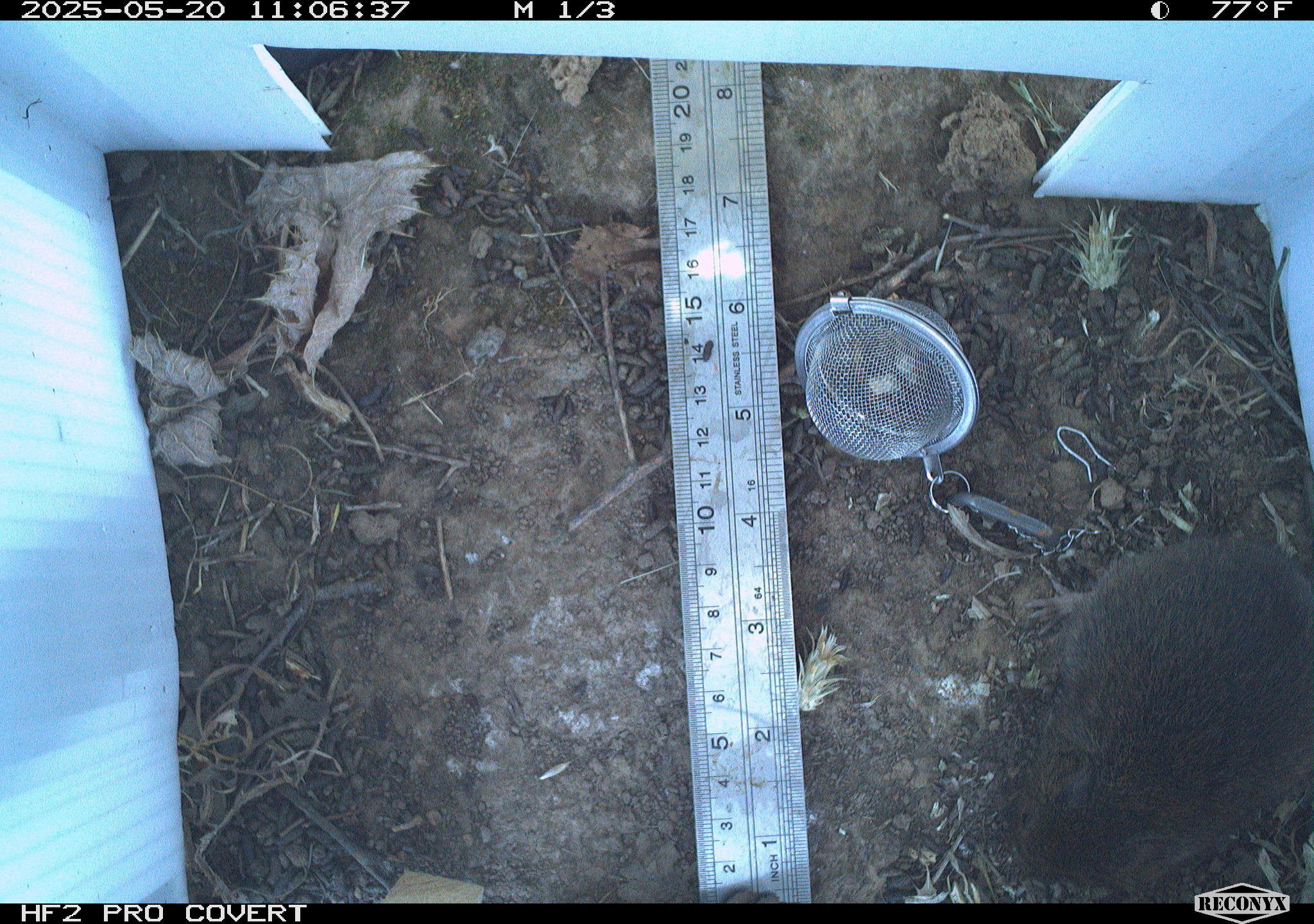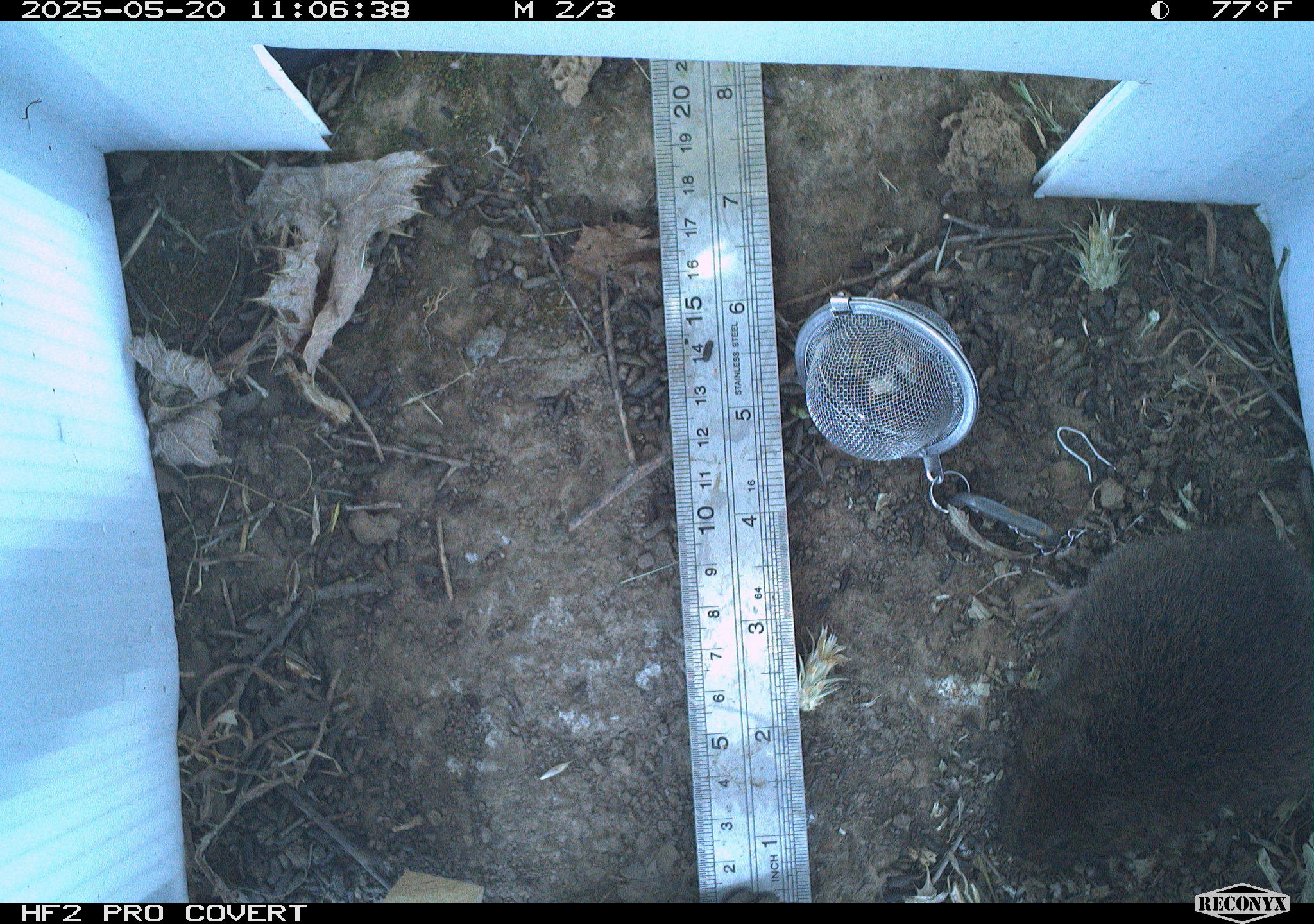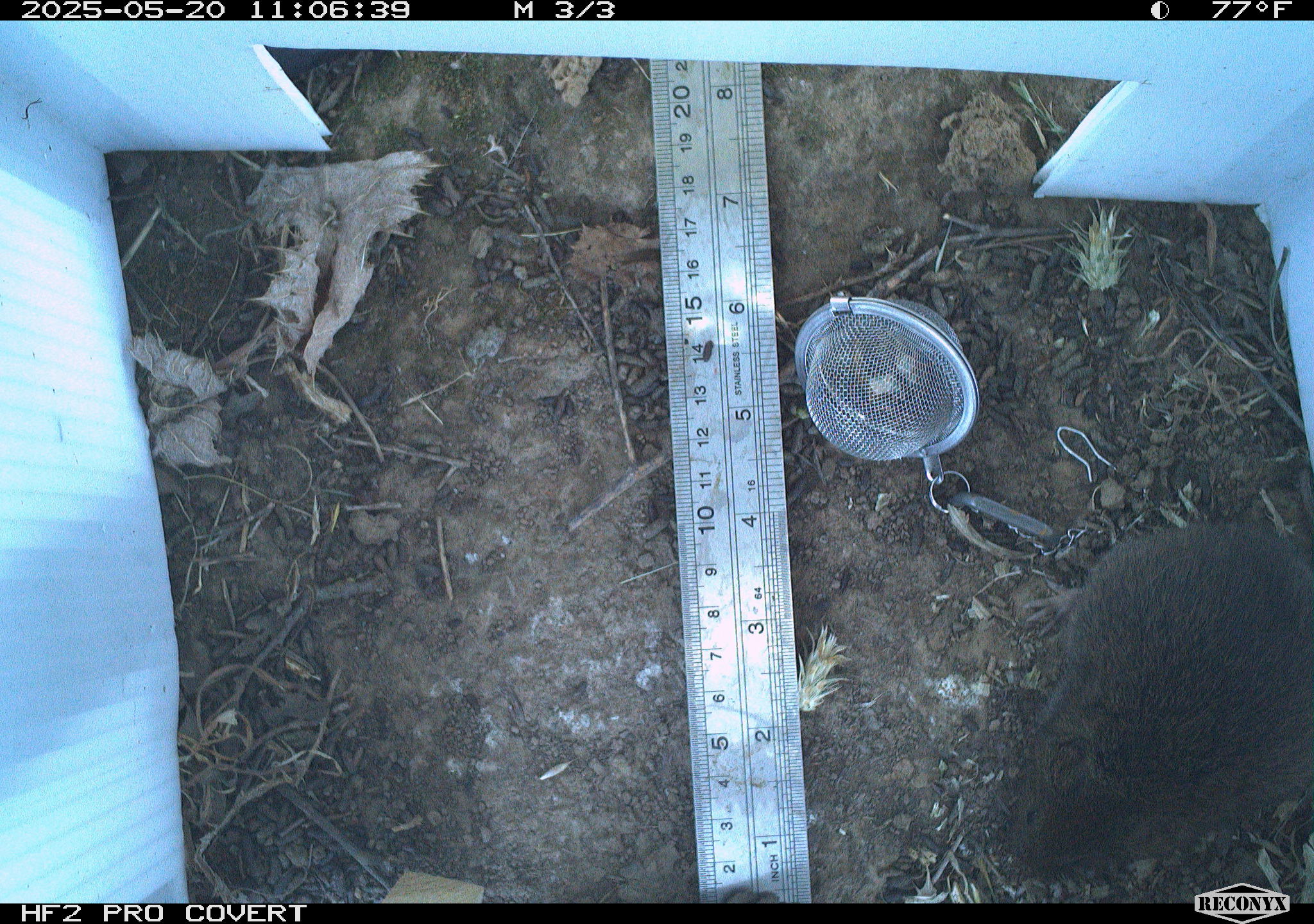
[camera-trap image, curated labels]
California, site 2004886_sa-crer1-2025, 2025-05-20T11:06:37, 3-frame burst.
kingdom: Animalia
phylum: Chordata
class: Mammalia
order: Rodentia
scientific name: Rodentia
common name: rodent